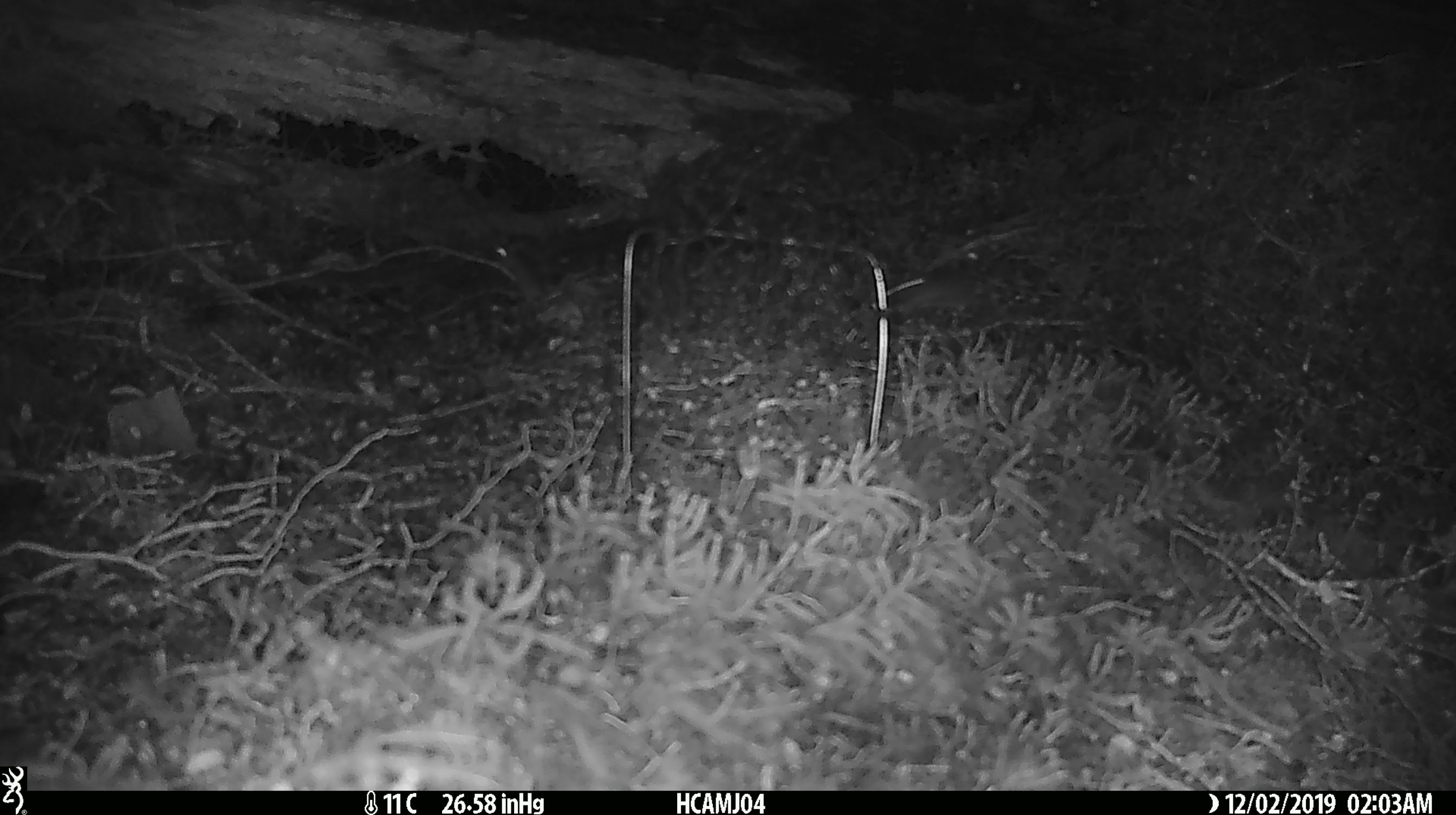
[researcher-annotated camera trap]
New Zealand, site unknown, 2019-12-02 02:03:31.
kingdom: Animalia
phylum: Chordata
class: Mammalia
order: Rodentia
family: Muridae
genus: Mus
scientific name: Mus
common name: mouse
Mouse (Mus).